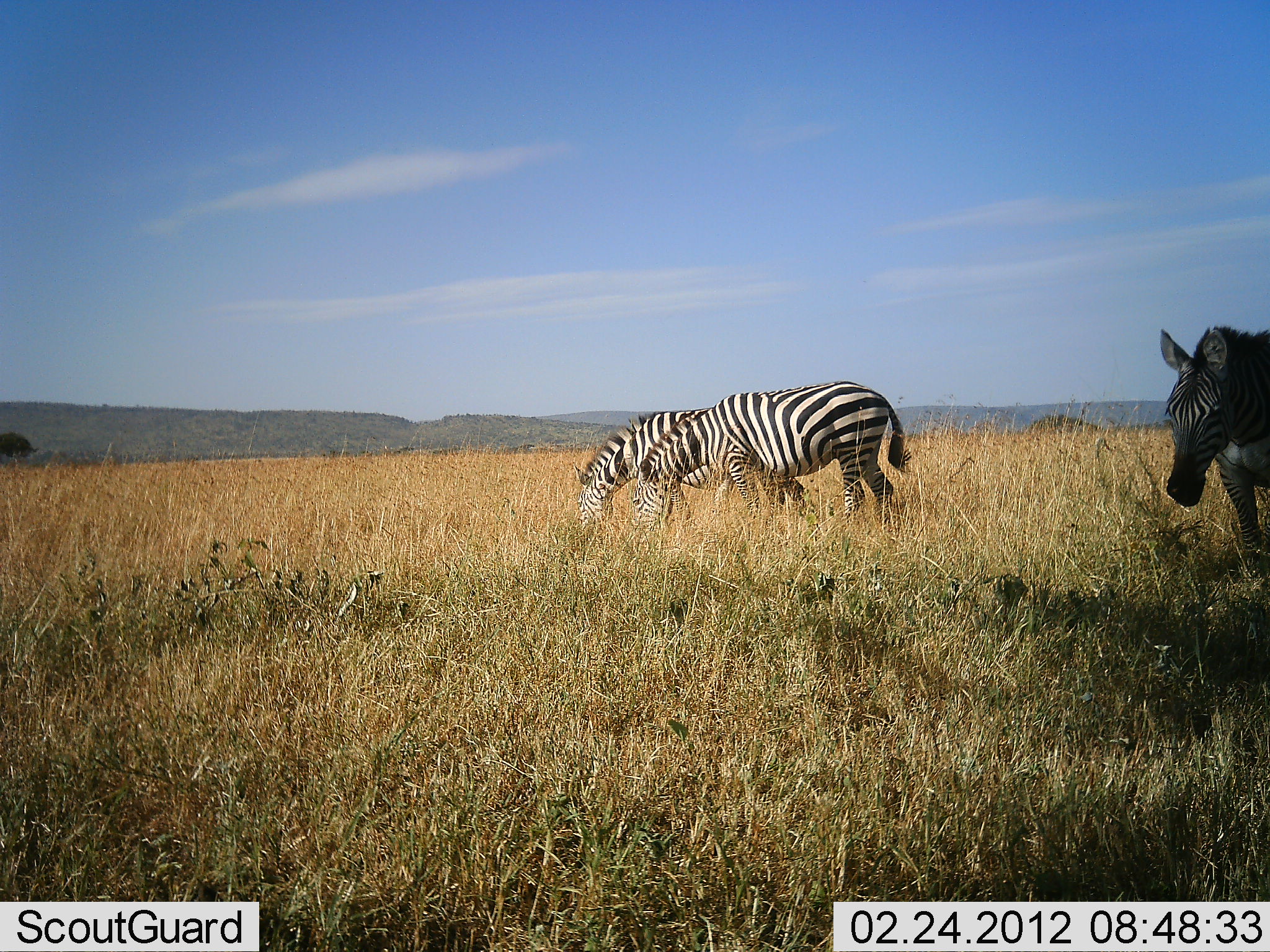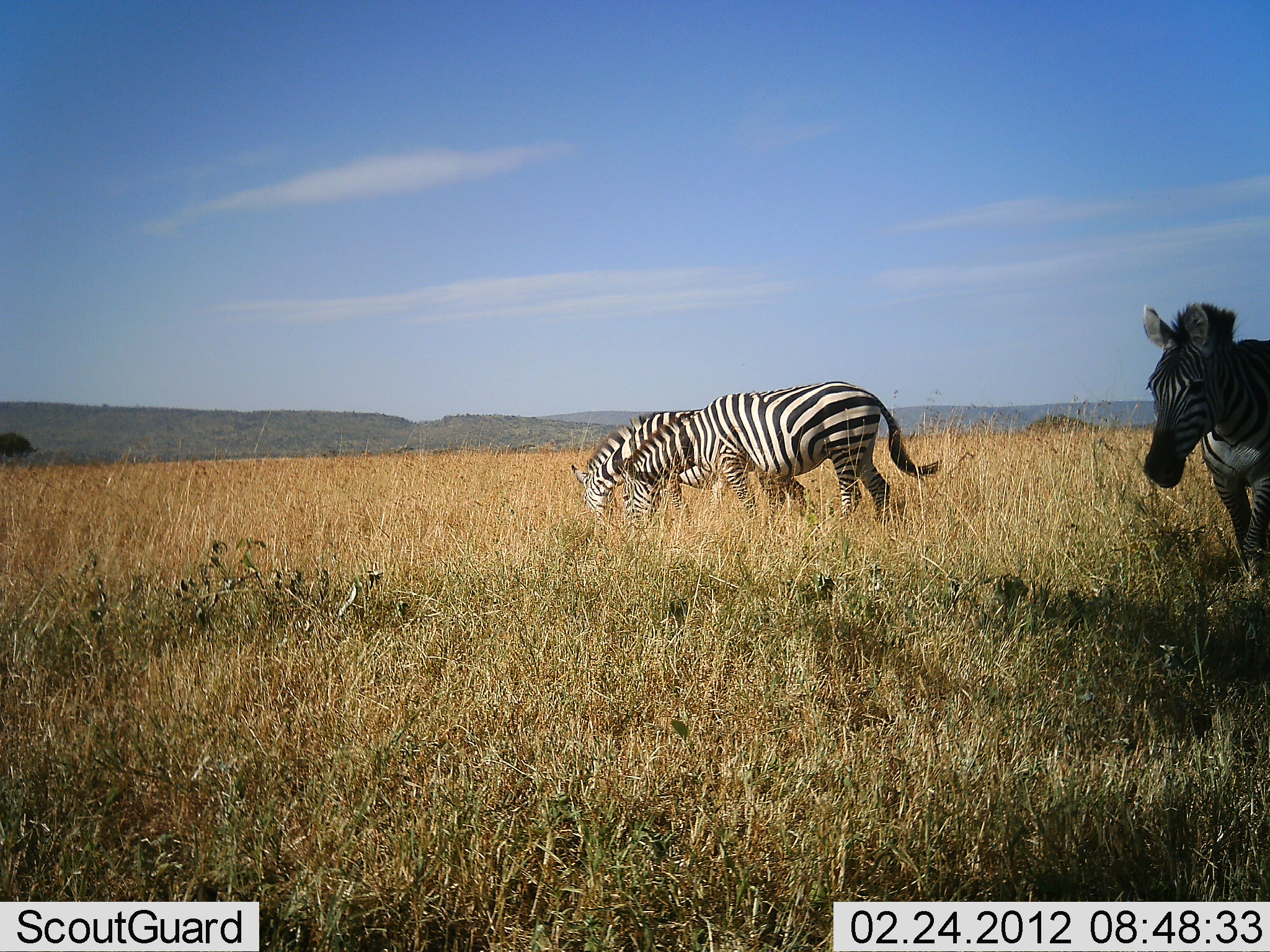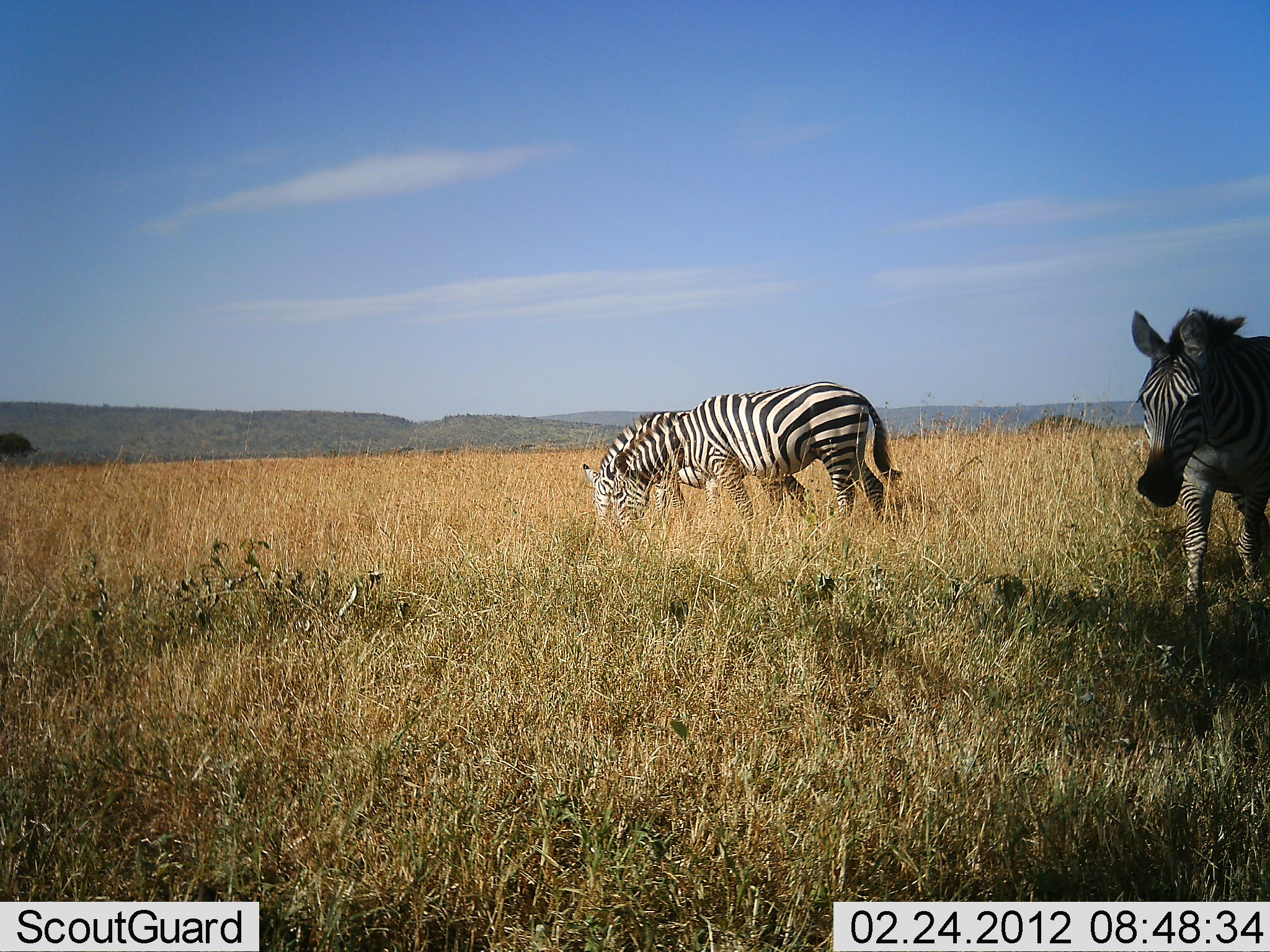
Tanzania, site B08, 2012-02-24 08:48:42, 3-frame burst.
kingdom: Animalia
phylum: Chordata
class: Mammalia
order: Perissodactyla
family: Equidae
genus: Equus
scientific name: Equus quagga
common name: plains zebra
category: zebra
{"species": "zebra (plains zebra) (Equus quagga)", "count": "3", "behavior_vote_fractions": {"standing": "33%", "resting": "0%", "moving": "67%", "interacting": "0%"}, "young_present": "0%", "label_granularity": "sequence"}